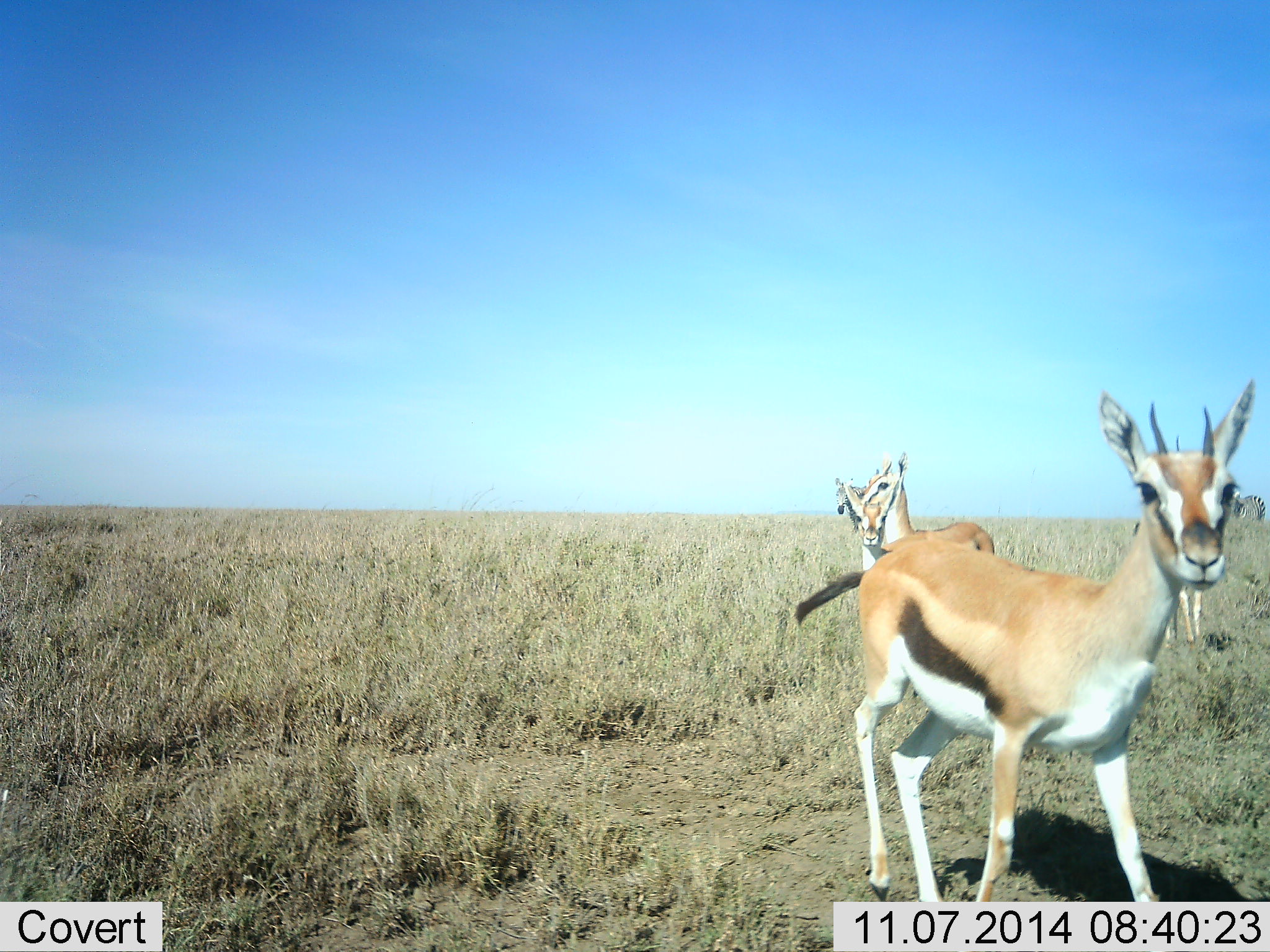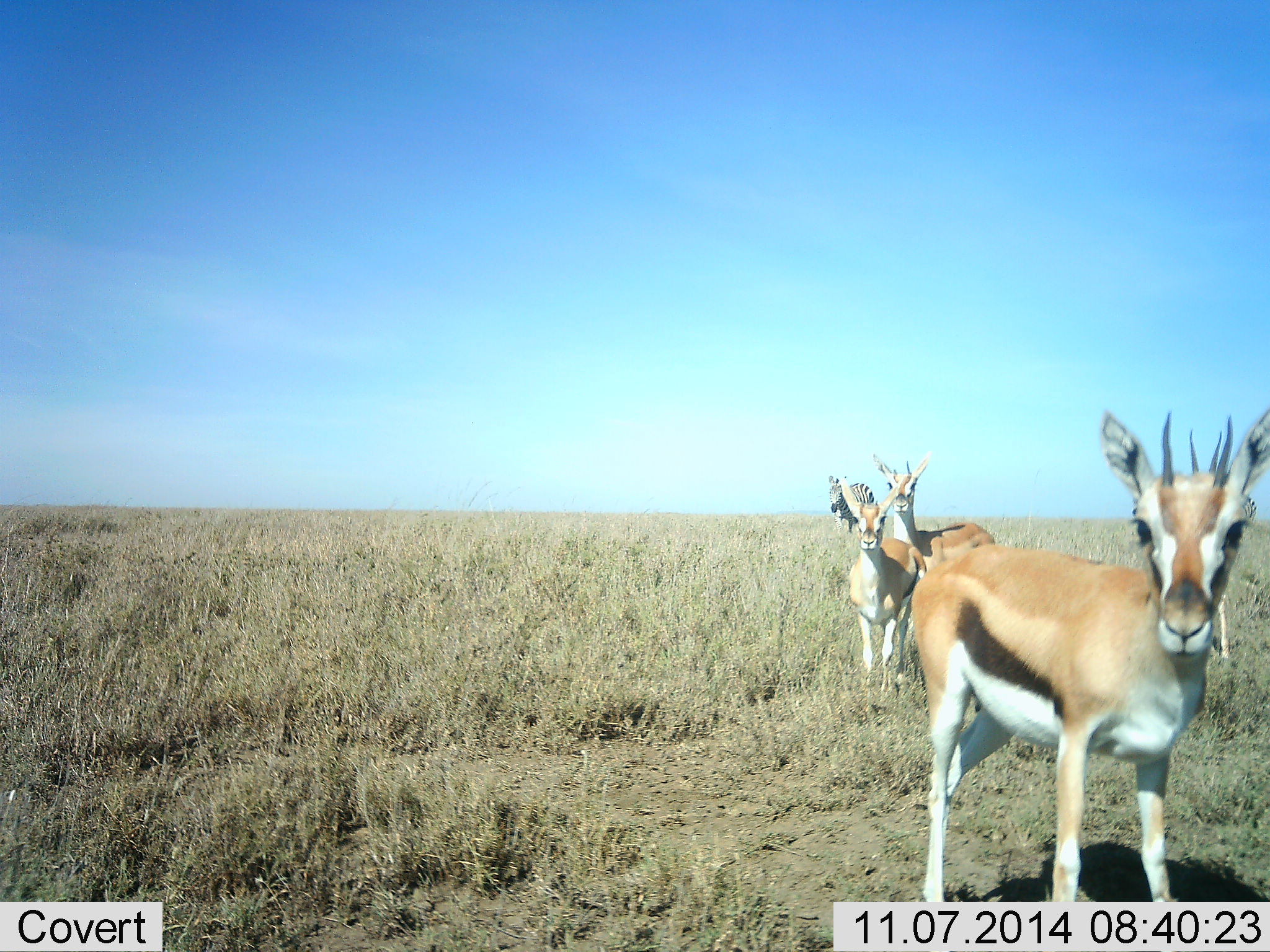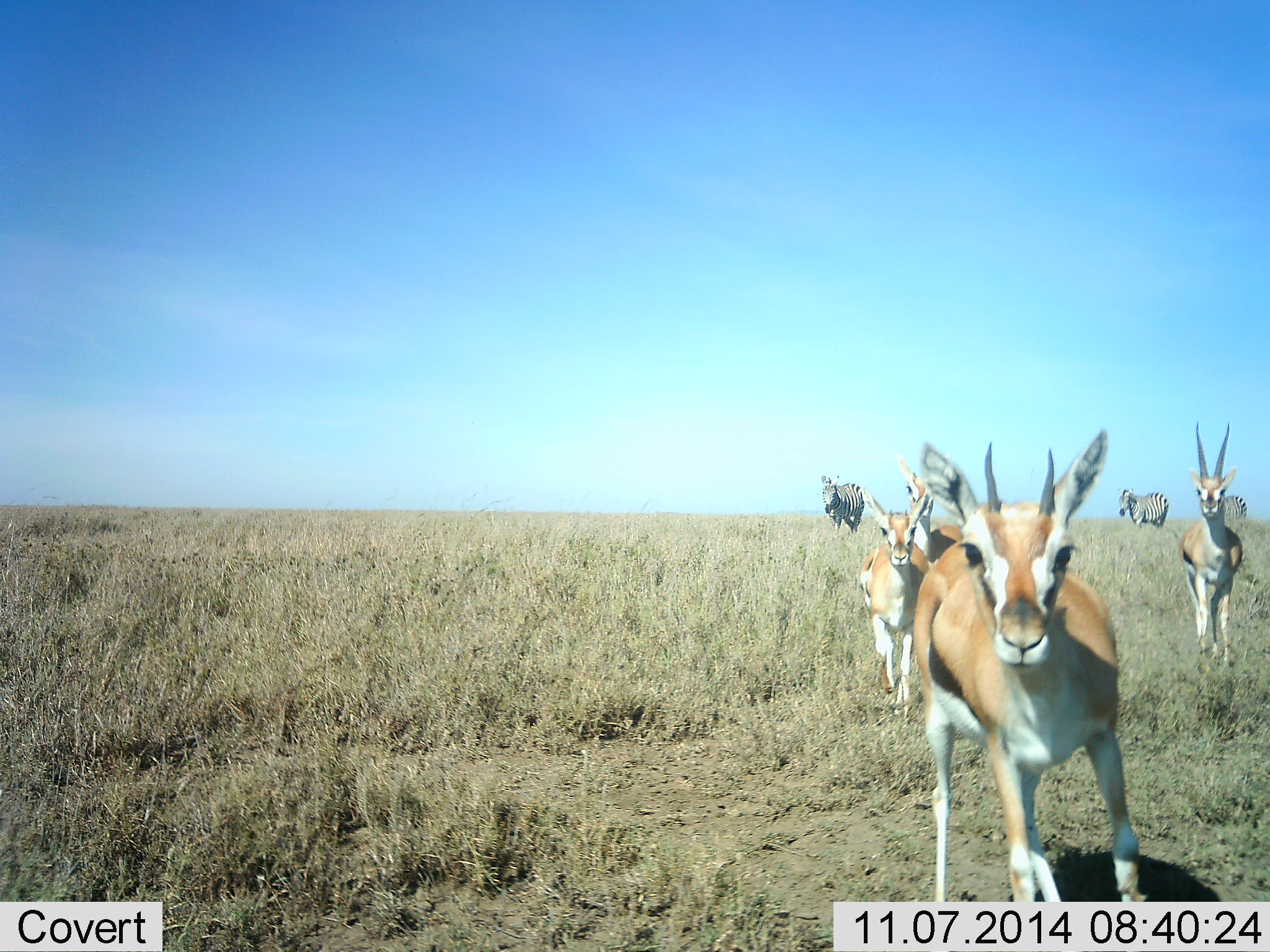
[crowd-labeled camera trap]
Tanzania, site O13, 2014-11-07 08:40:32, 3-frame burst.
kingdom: Animalia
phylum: Chordata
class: Mammalia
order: Artiodactyla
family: Bovidae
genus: Eudorcas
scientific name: Eudorcas thomsonii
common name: thomson's gazelle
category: gazellethomsons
Gazellethomsons (thomson's gazelle) (Eudorcas thomsonii), count 4. Behavior (volunteer vote fractions): standing 71%, resting 6%, moving 47%, interacting 0%. Young present (vote fraction): 0%. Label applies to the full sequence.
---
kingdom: Animalia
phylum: Chordata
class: Mammalia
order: Perissodactyla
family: Equidae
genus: Equus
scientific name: Equus quagga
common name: plains zebra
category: zebra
Zebra (plains zebra) (Equus quagga), count 3. Behavior (volunteer vote fractions): standing 40%, resting 0%, moving 60%, interacting 0%. Young present (vote fraction): 0%. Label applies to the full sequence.